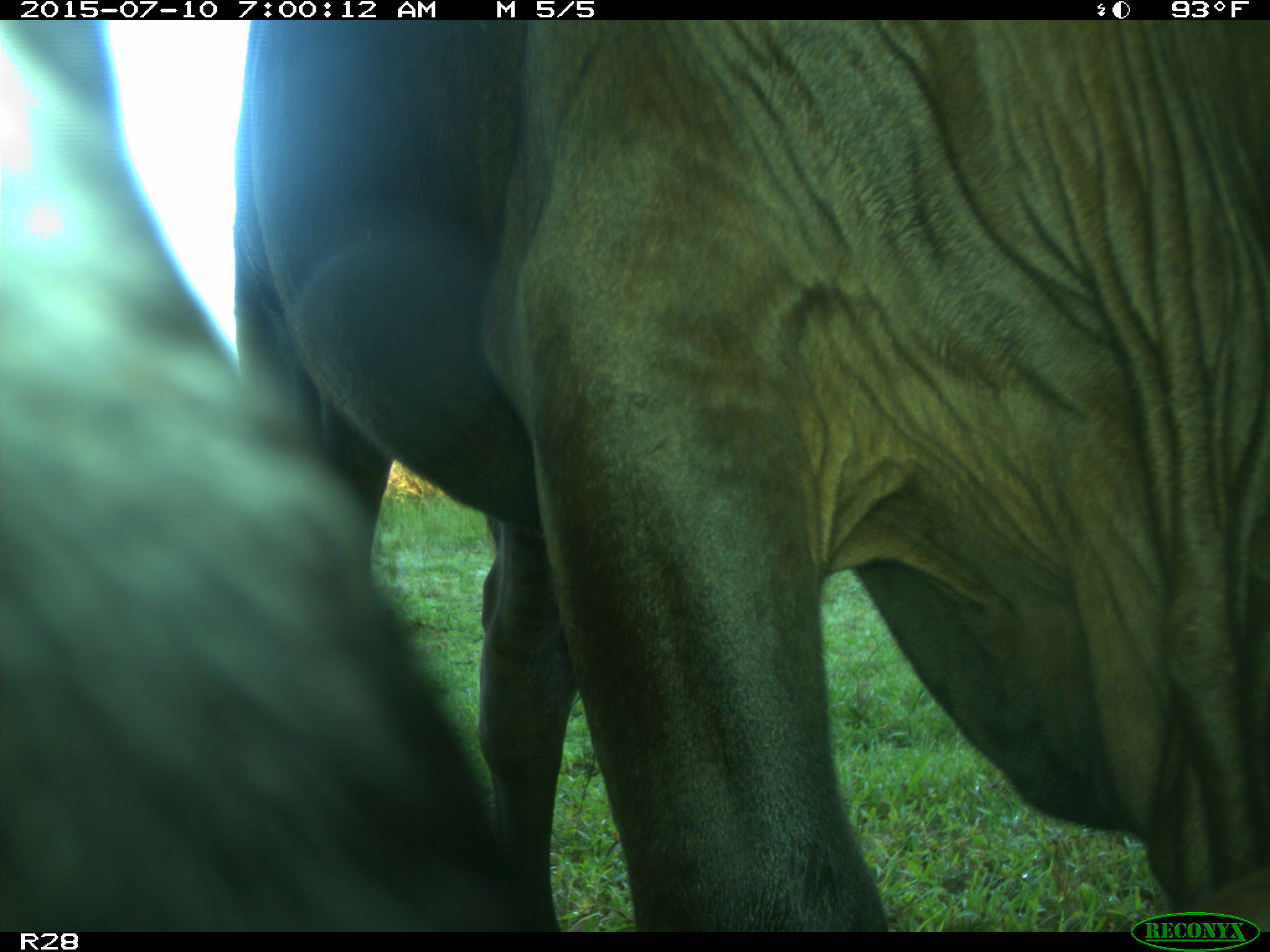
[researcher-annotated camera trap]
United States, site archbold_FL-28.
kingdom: Animalia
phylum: Chordata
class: Mammalia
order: Artiodactyla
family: Bovidae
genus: Bos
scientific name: Bos taurus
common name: domestic cow